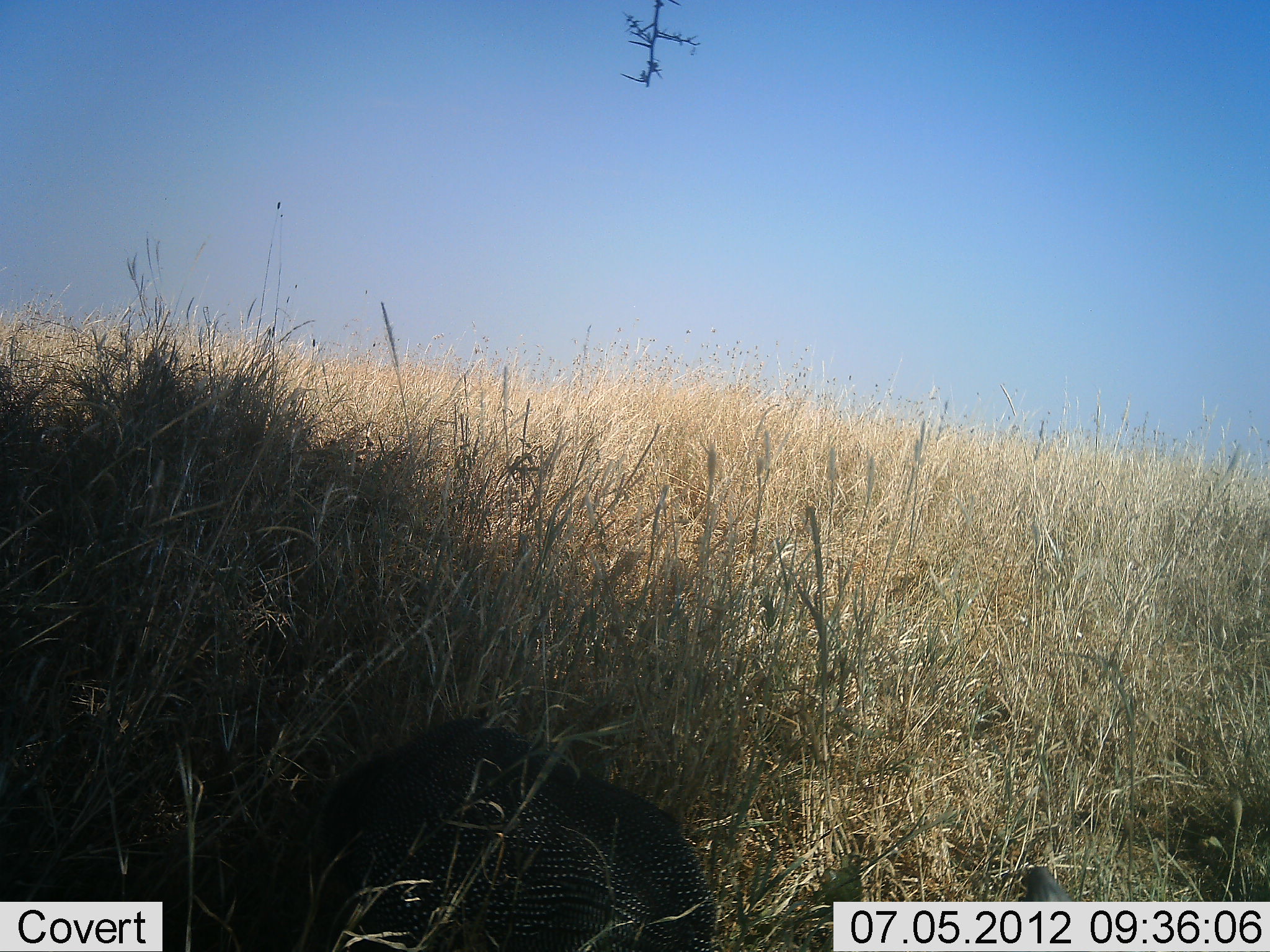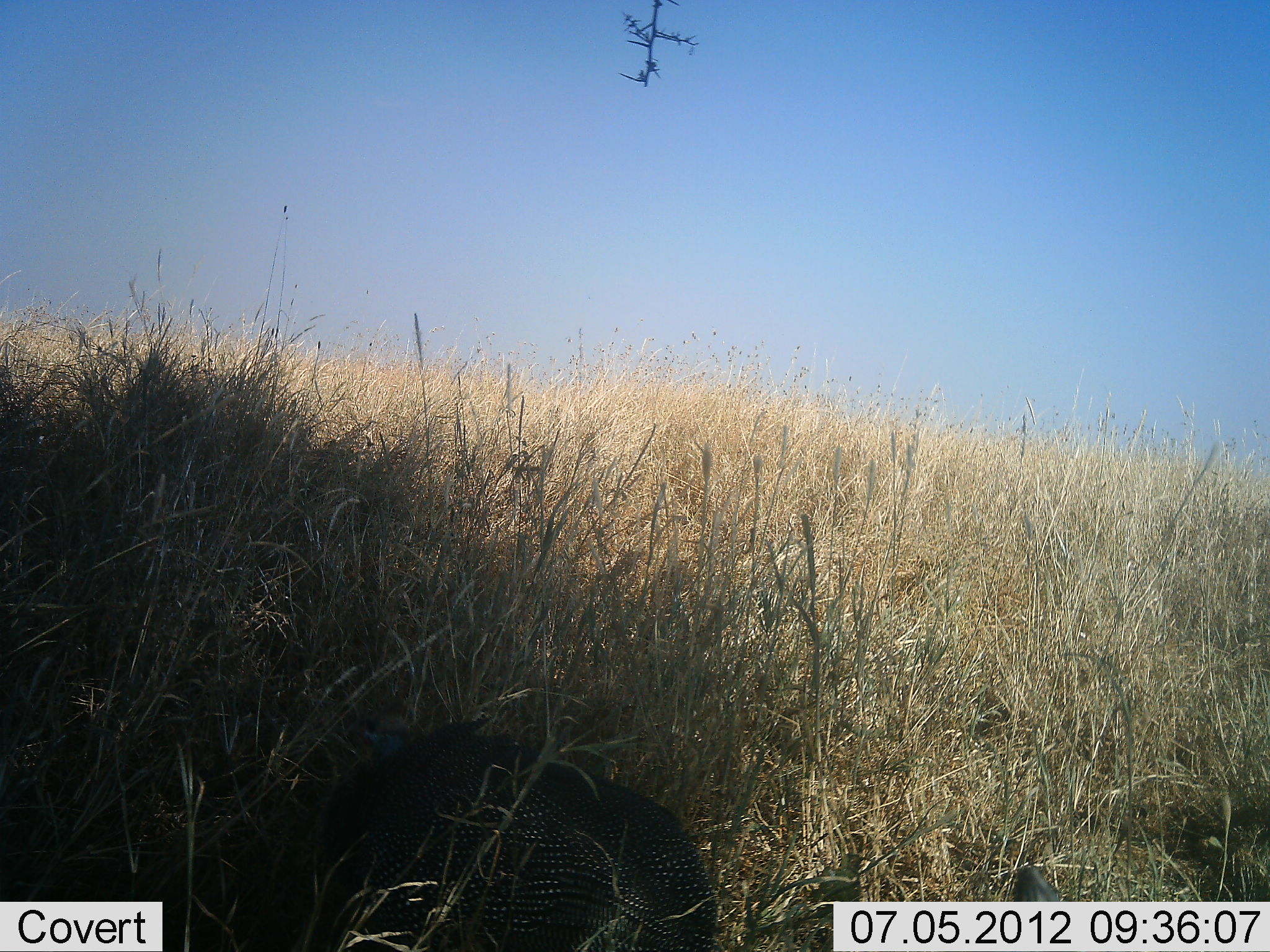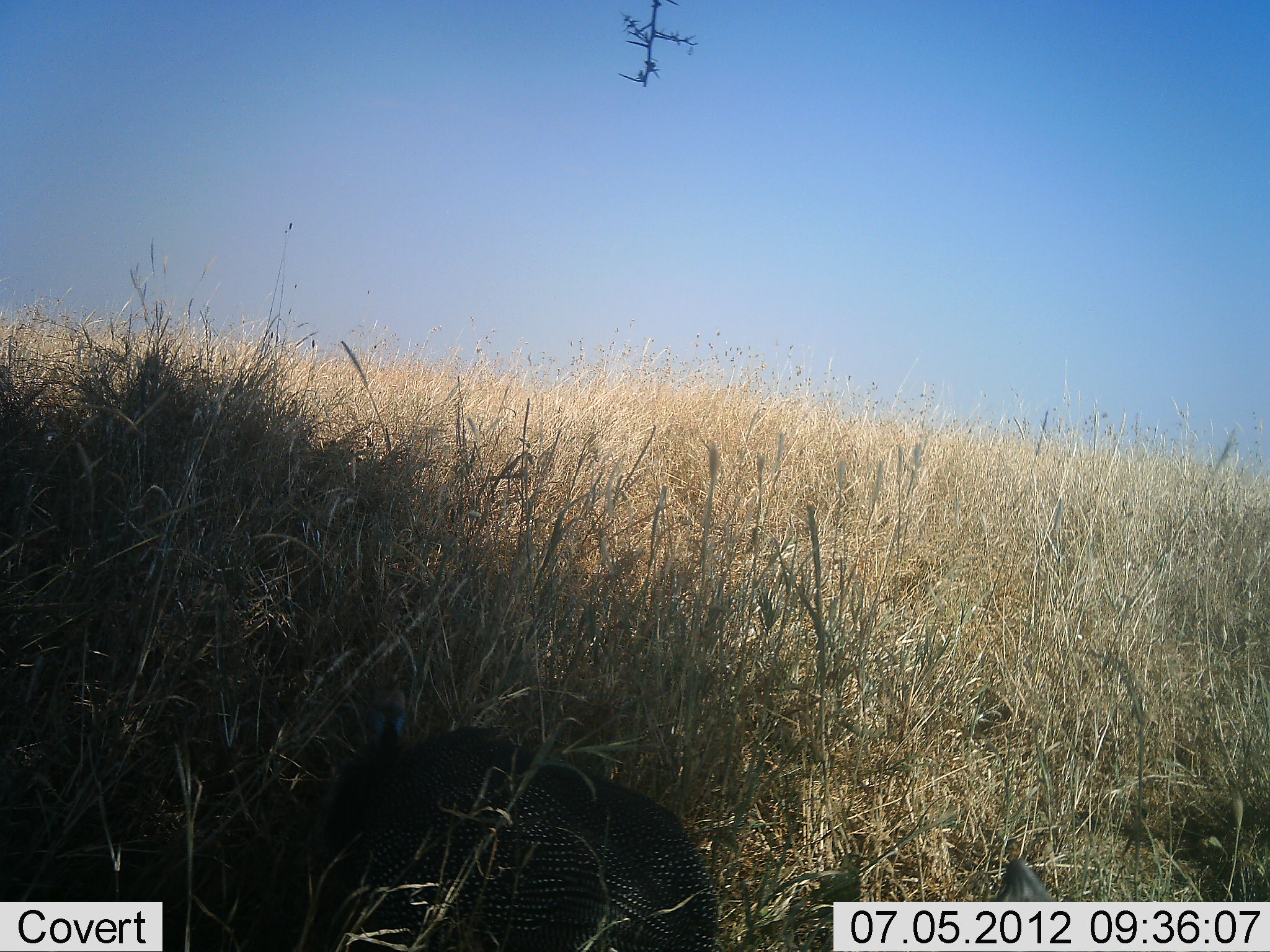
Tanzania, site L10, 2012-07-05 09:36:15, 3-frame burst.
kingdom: Animalia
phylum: Chordata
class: Aves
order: Galliformes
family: Numididae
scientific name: Numididae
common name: guinea fowl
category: guineafowl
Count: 1.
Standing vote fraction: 20%.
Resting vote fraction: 70%.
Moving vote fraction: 10%.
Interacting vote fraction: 0%.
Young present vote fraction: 0%.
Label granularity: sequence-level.